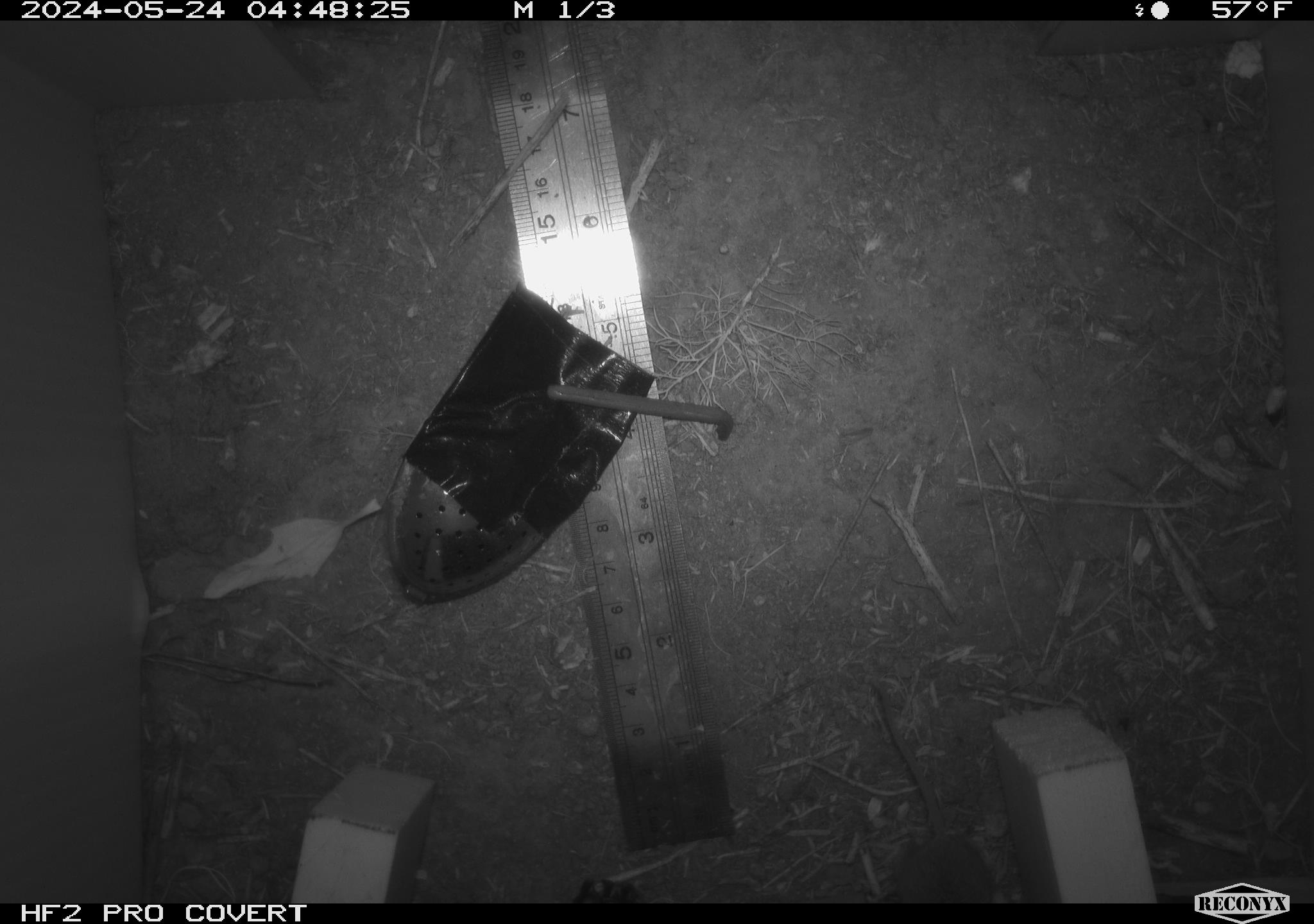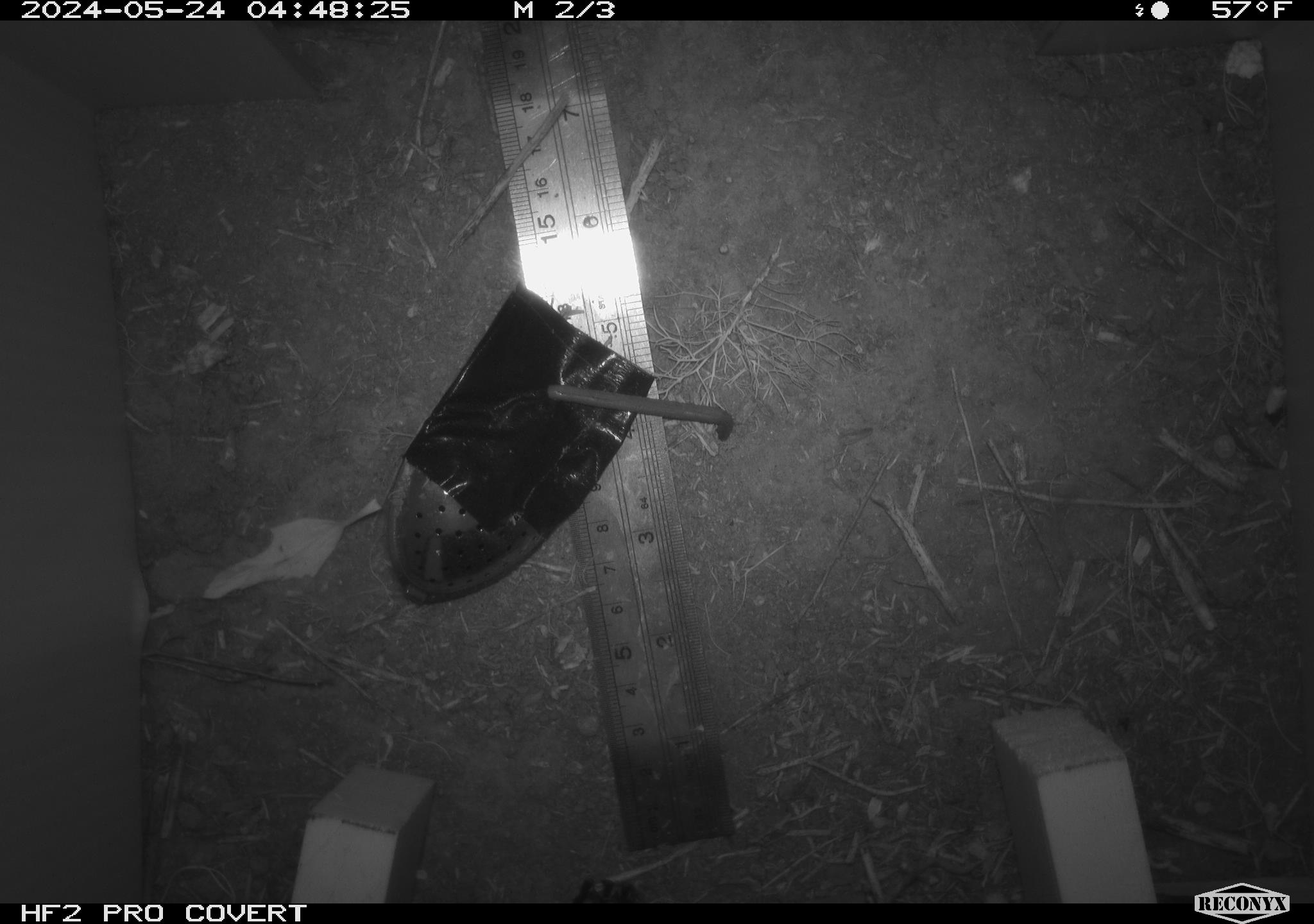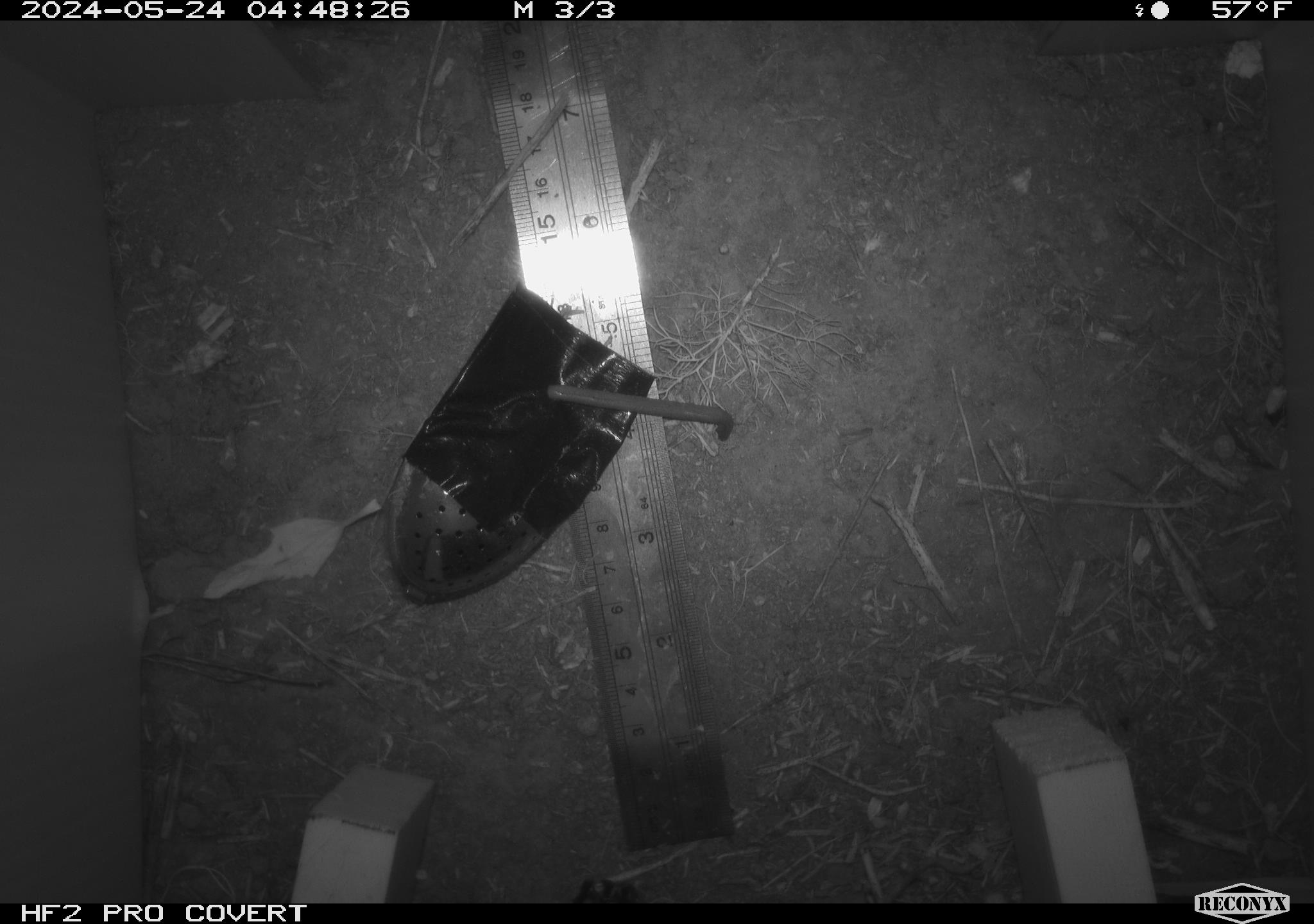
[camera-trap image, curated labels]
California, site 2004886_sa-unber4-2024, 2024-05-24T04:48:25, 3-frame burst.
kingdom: Animalia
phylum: Chordata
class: Mammalia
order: Rodentia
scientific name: Rodentia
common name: mouse species